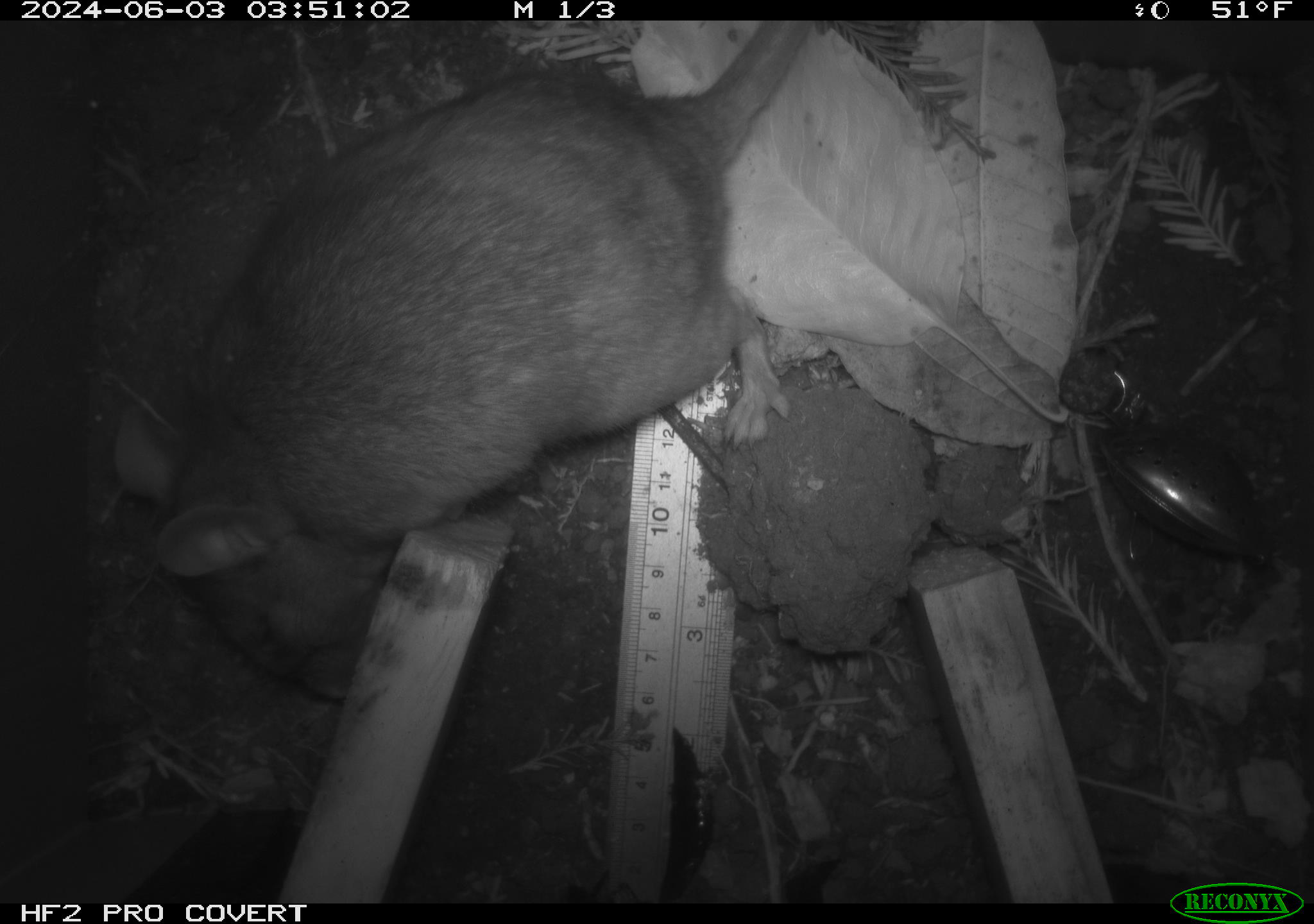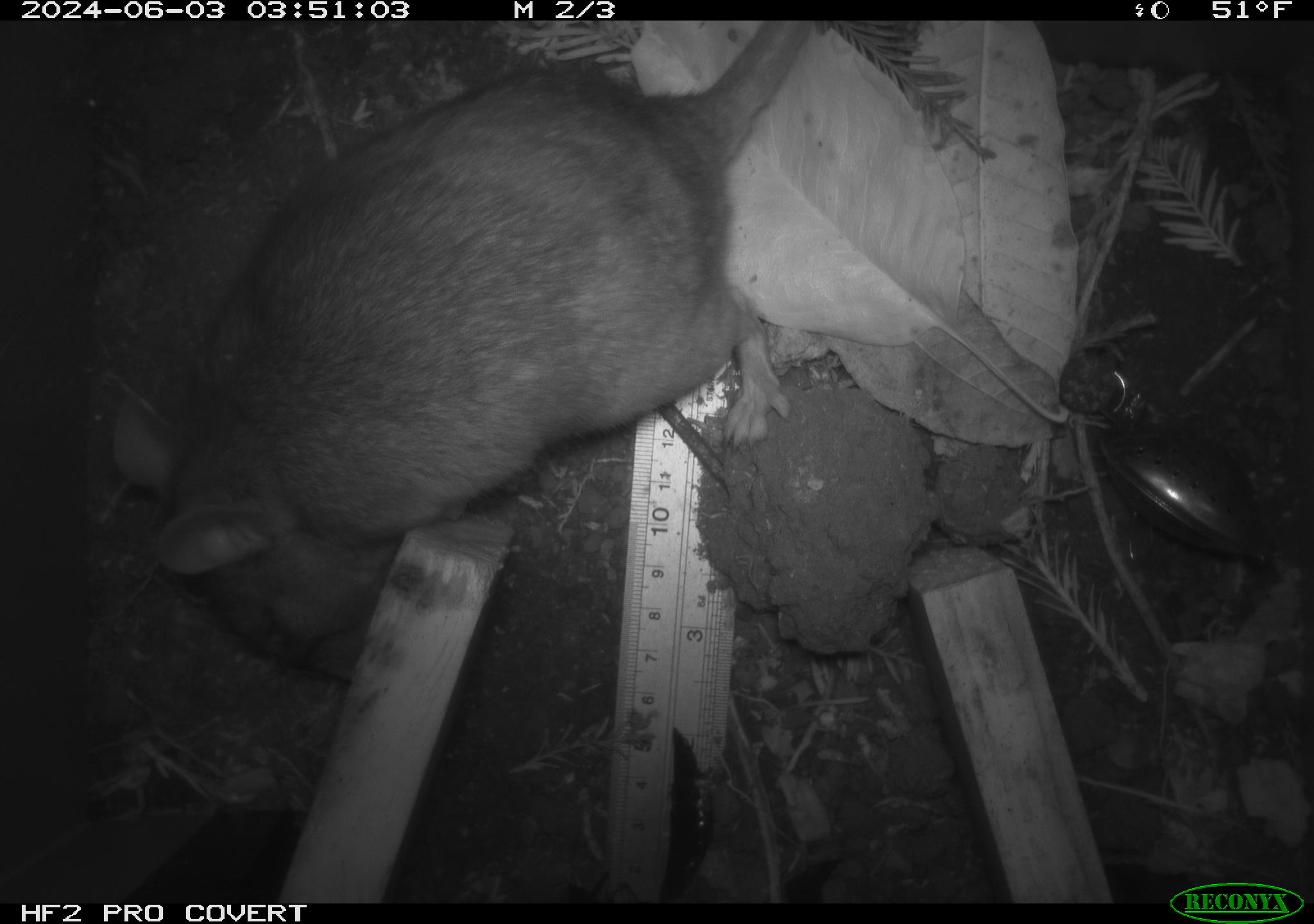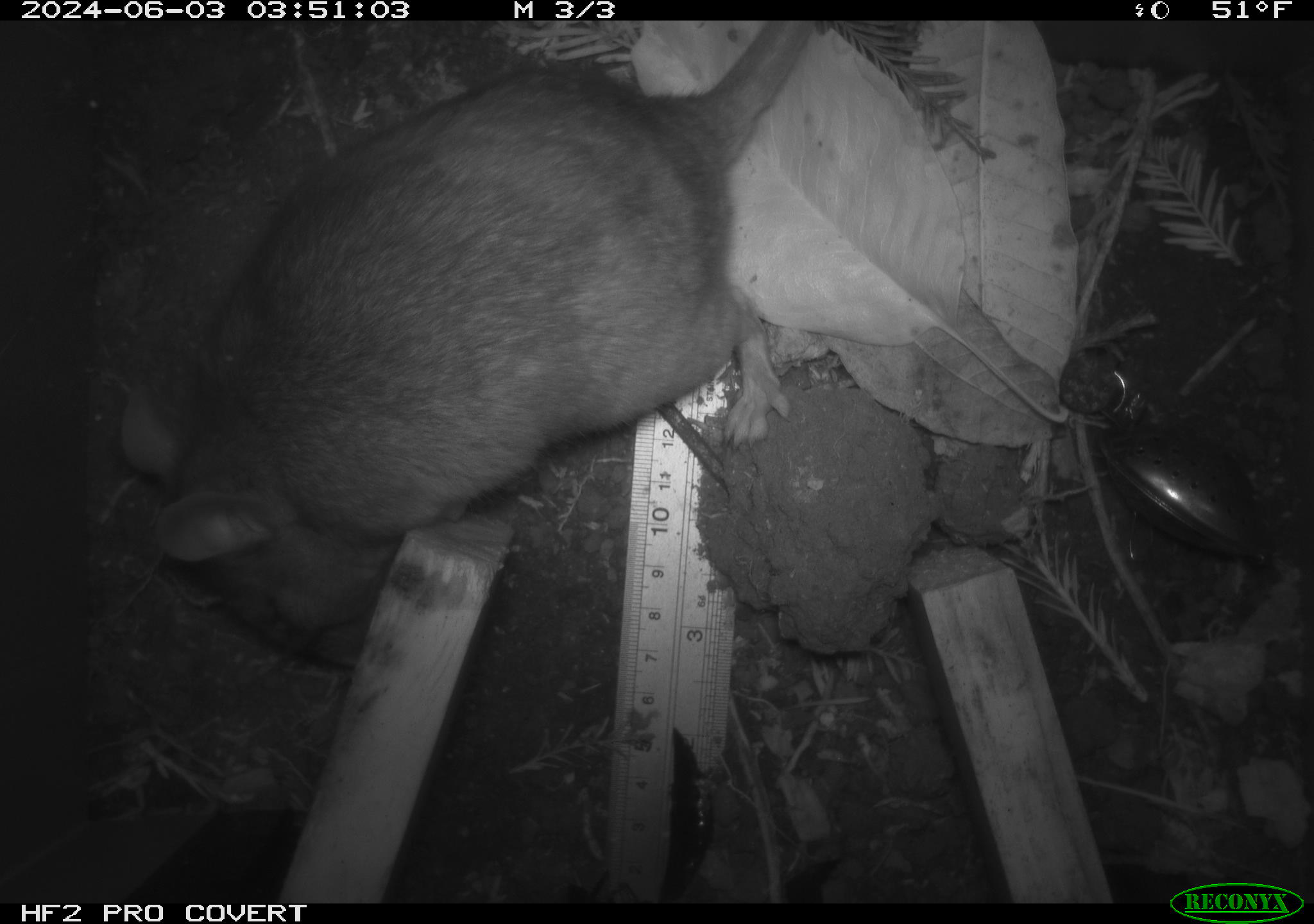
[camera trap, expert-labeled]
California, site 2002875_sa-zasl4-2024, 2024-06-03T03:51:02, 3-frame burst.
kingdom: Animalia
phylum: Chordata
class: Mammalia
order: Rodentia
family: Cricetidae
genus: Neotoma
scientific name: Neotoma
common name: pack rat or woodrat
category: neotoma species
Neotoma species (pack rat or woodrat) (Neotoma).